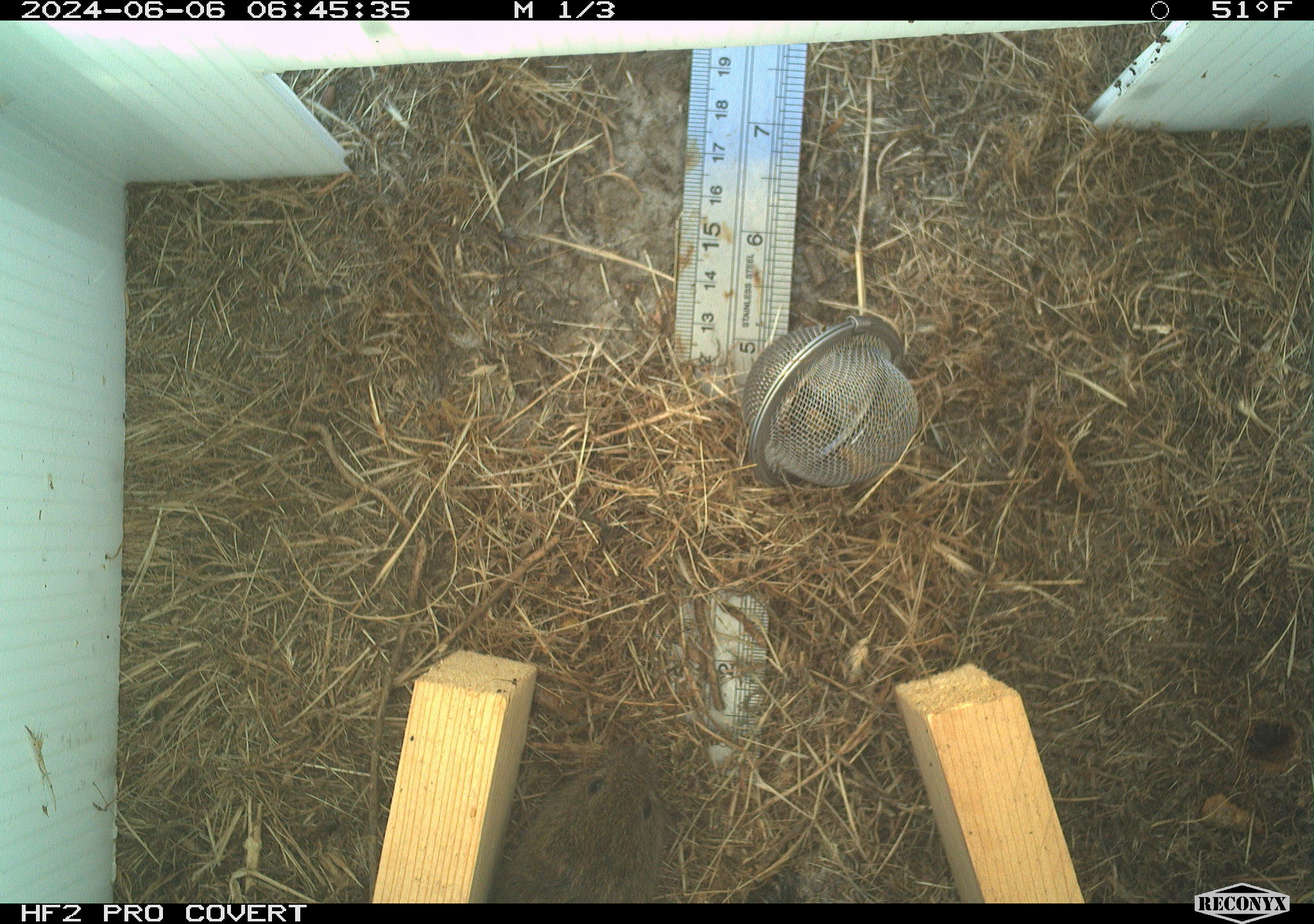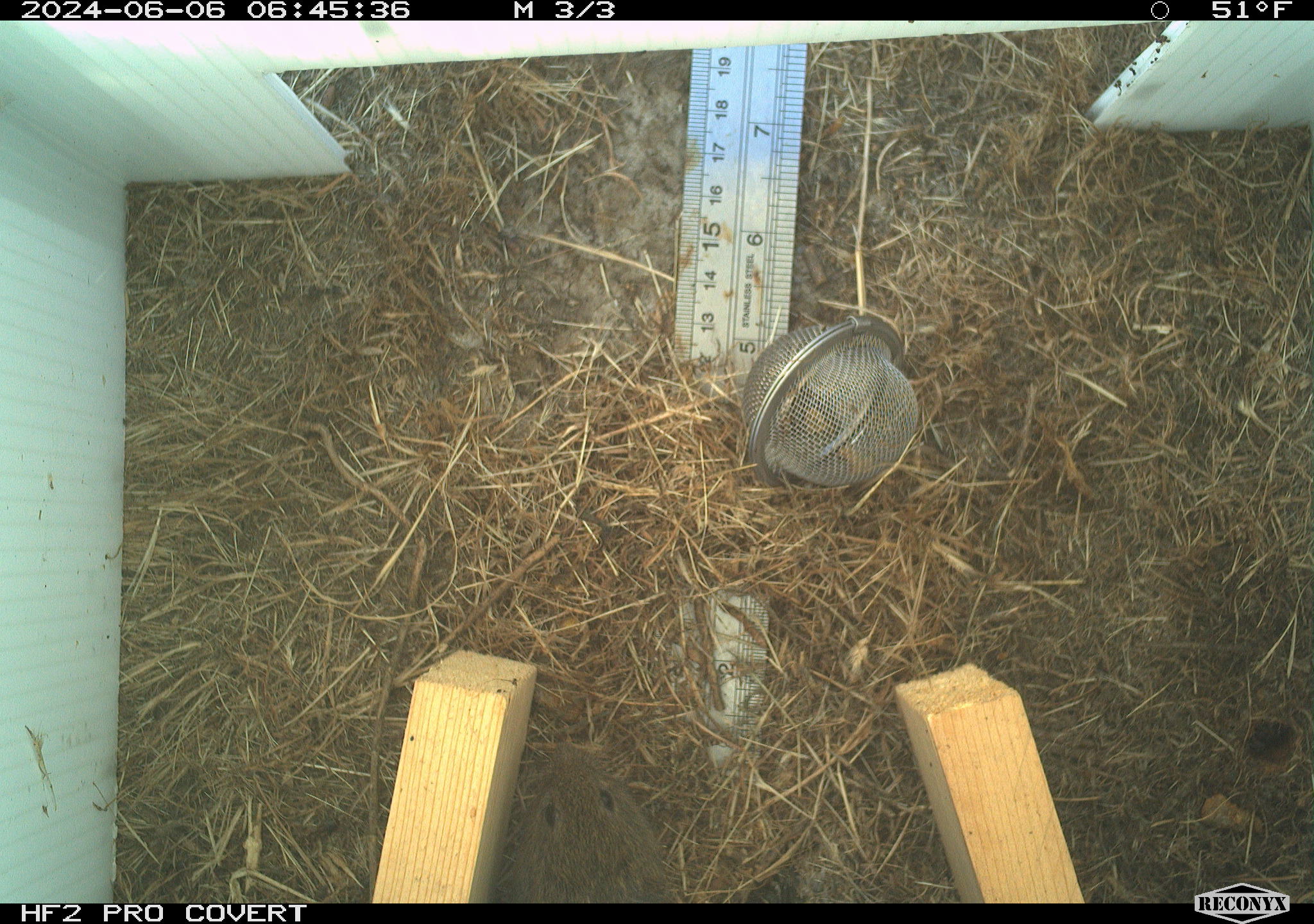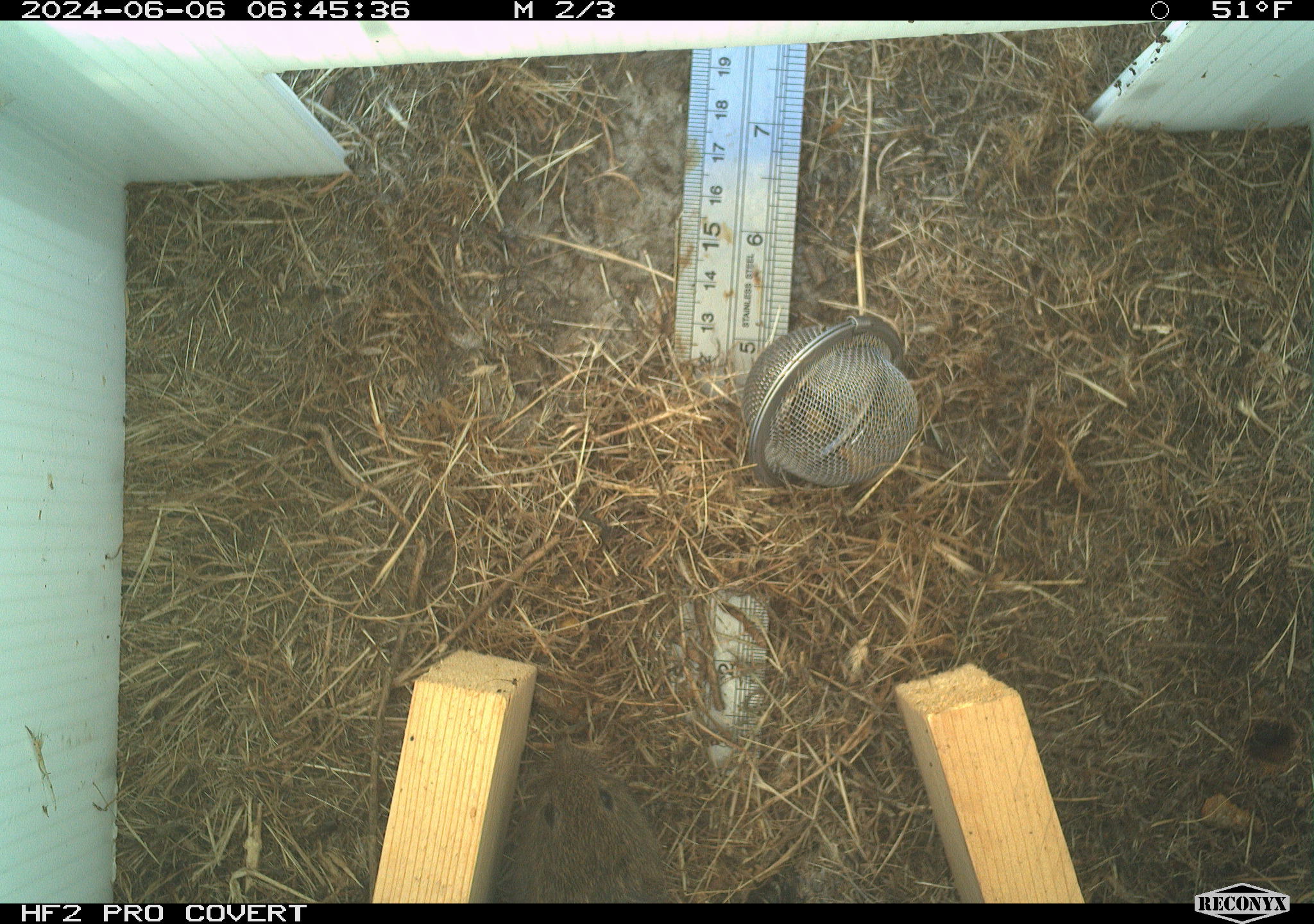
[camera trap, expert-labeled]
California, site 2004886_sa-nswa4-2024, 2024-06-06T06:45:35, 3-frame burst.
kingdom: Animalia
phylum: Chordata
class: Mammalia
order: Rodentia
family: Cricetidae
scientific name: Arvicolinae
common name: voles, lemmings, and muskrats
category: arvicolinae subfamily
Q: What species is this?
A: Arvicolinae subfamily (voles, lemmings, and muskrats) (Arvicolinae).